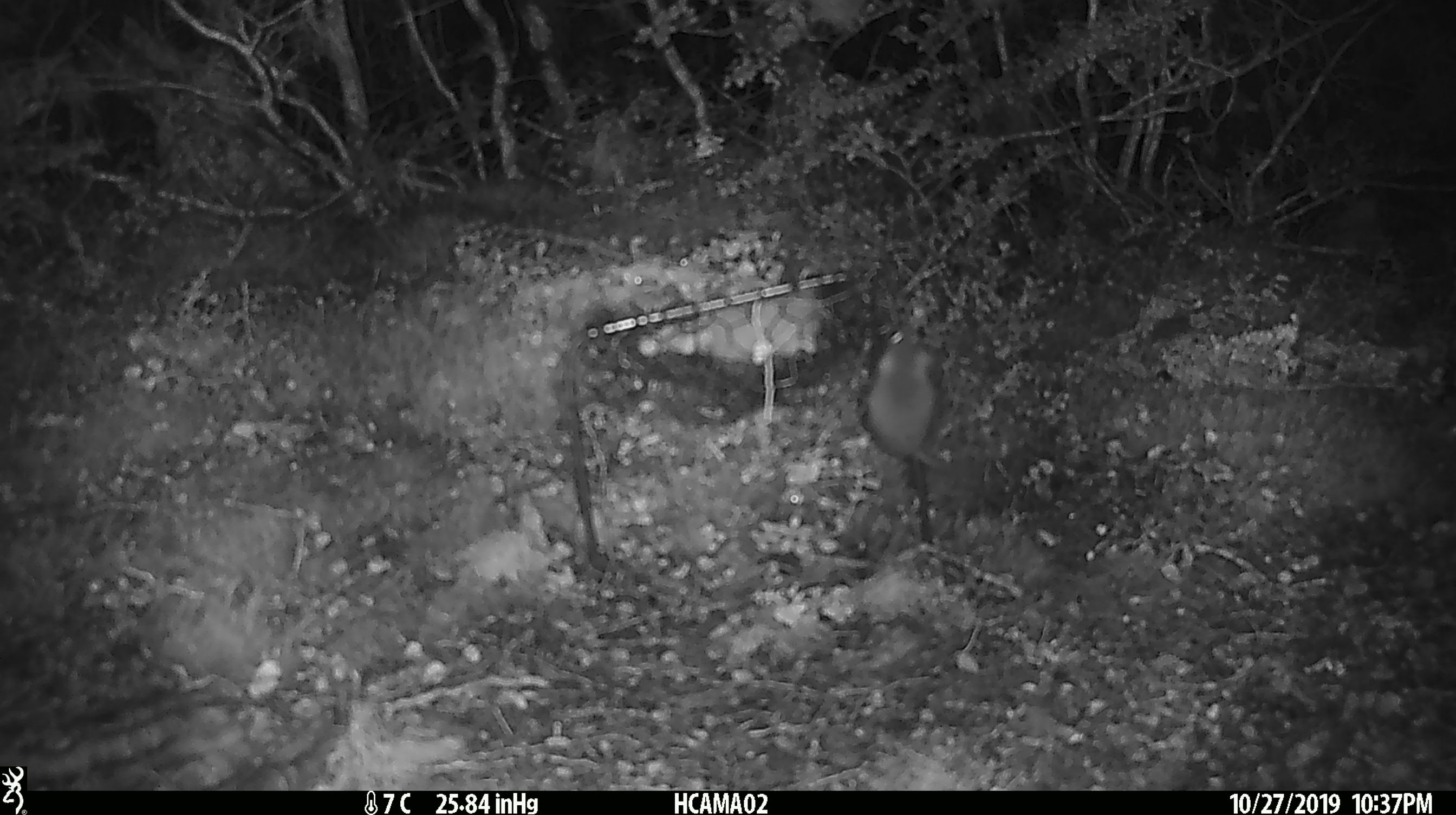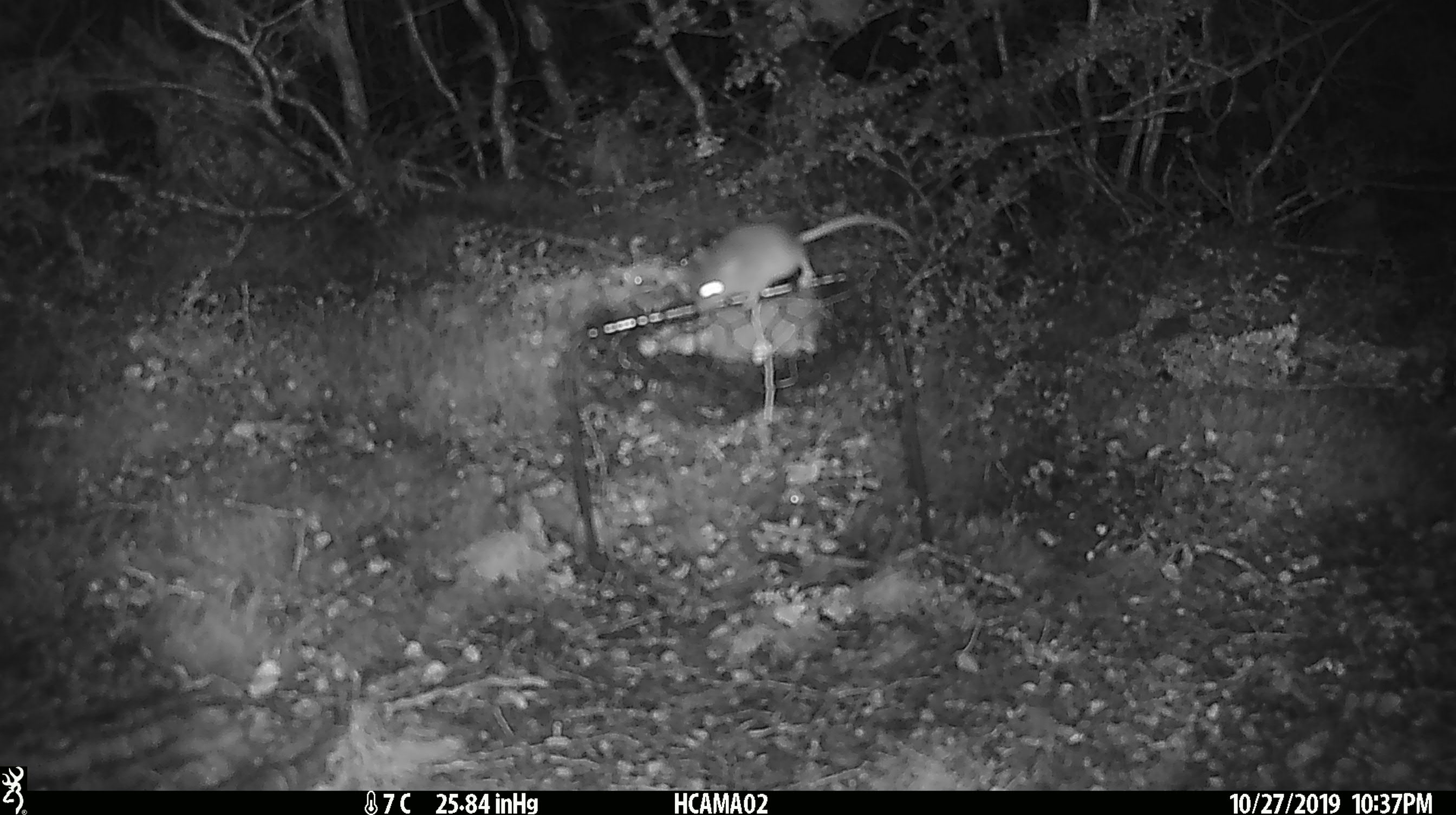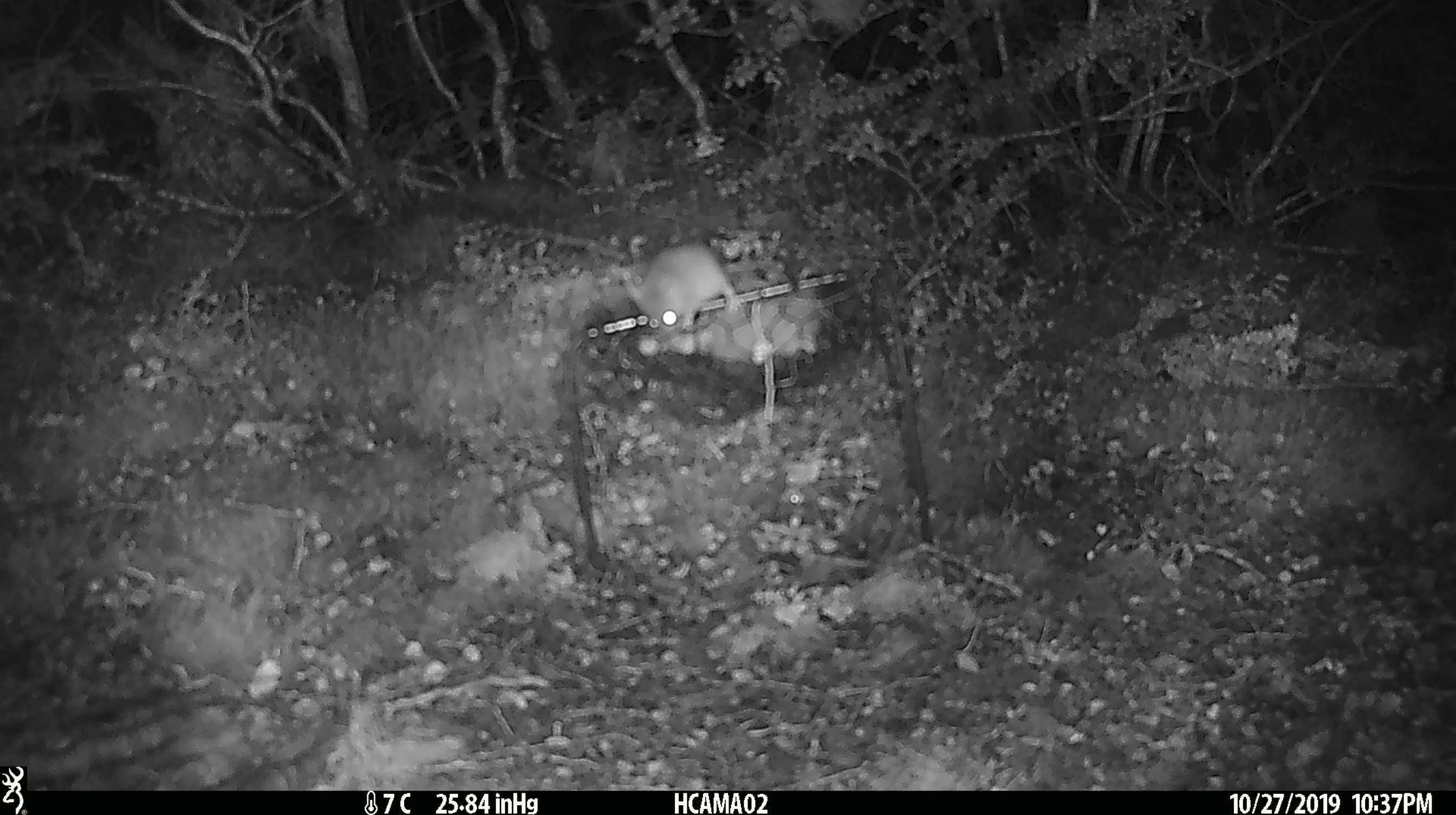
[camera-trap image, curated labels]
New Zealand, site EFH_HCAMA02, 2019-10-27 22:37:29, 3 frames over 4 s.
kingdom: Animalia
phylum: Chordata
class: Mammalia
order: Rodentia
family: Muridae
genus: Mus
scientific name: Mus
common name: mouse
Mouse (Mus).